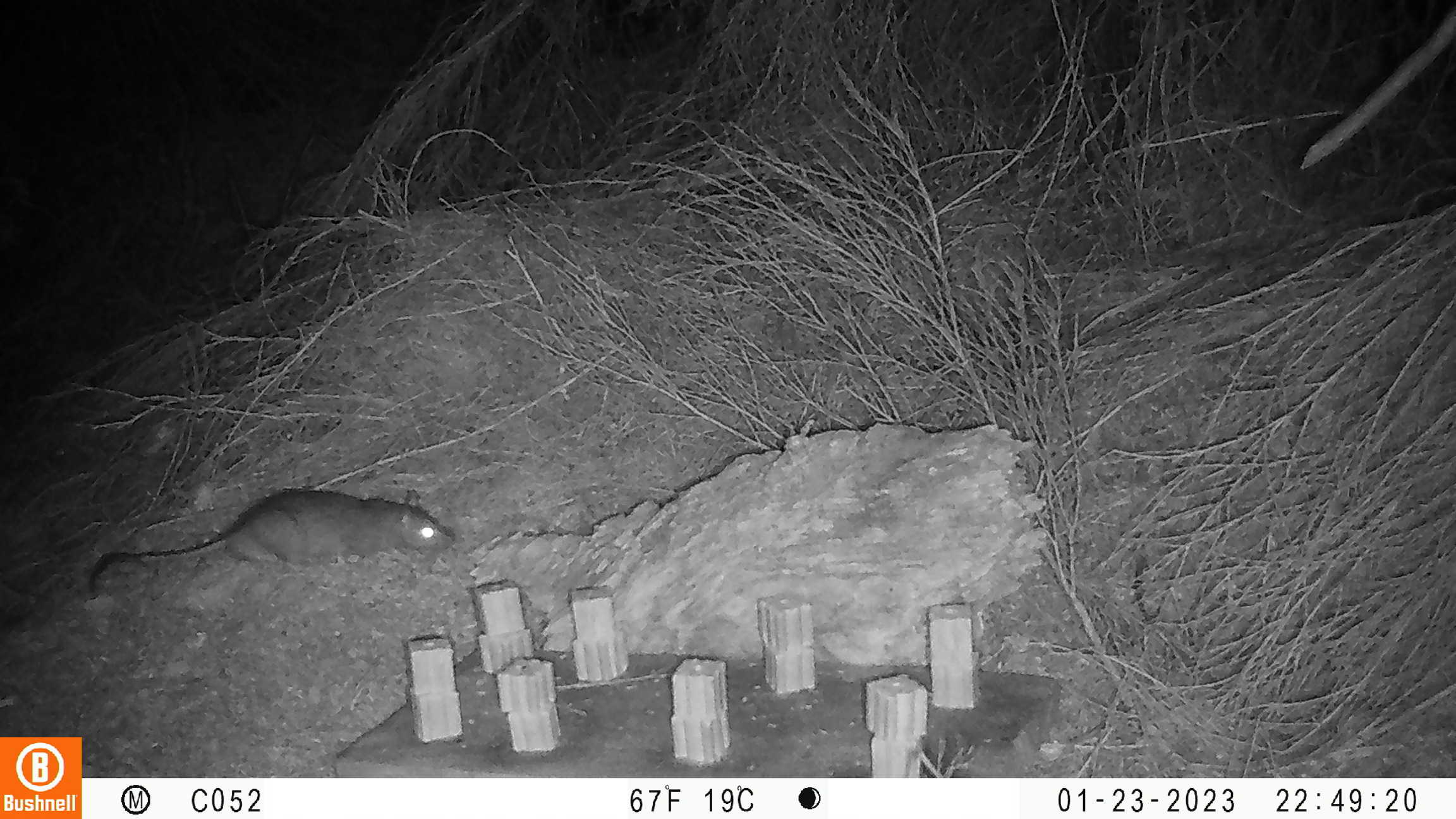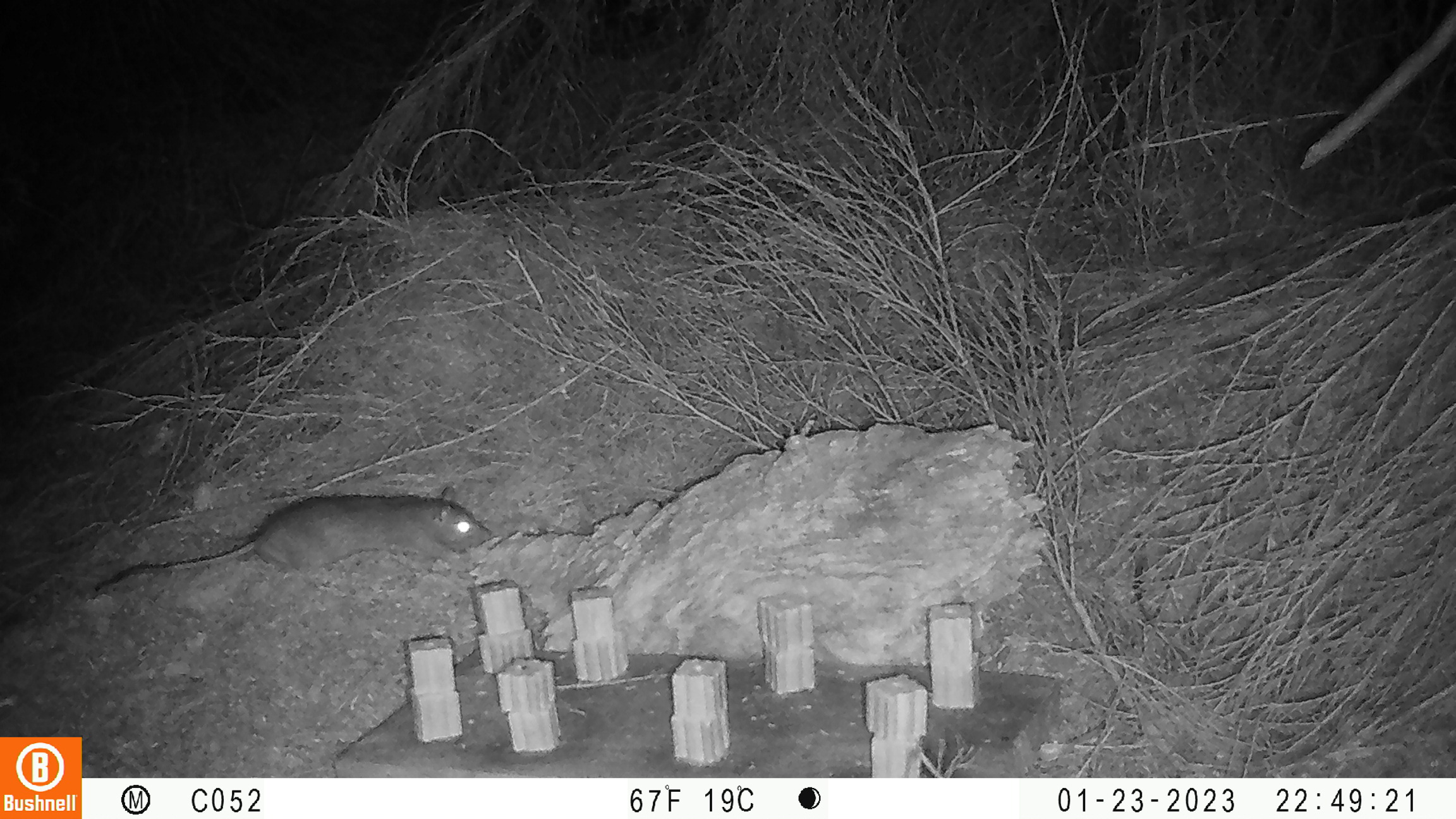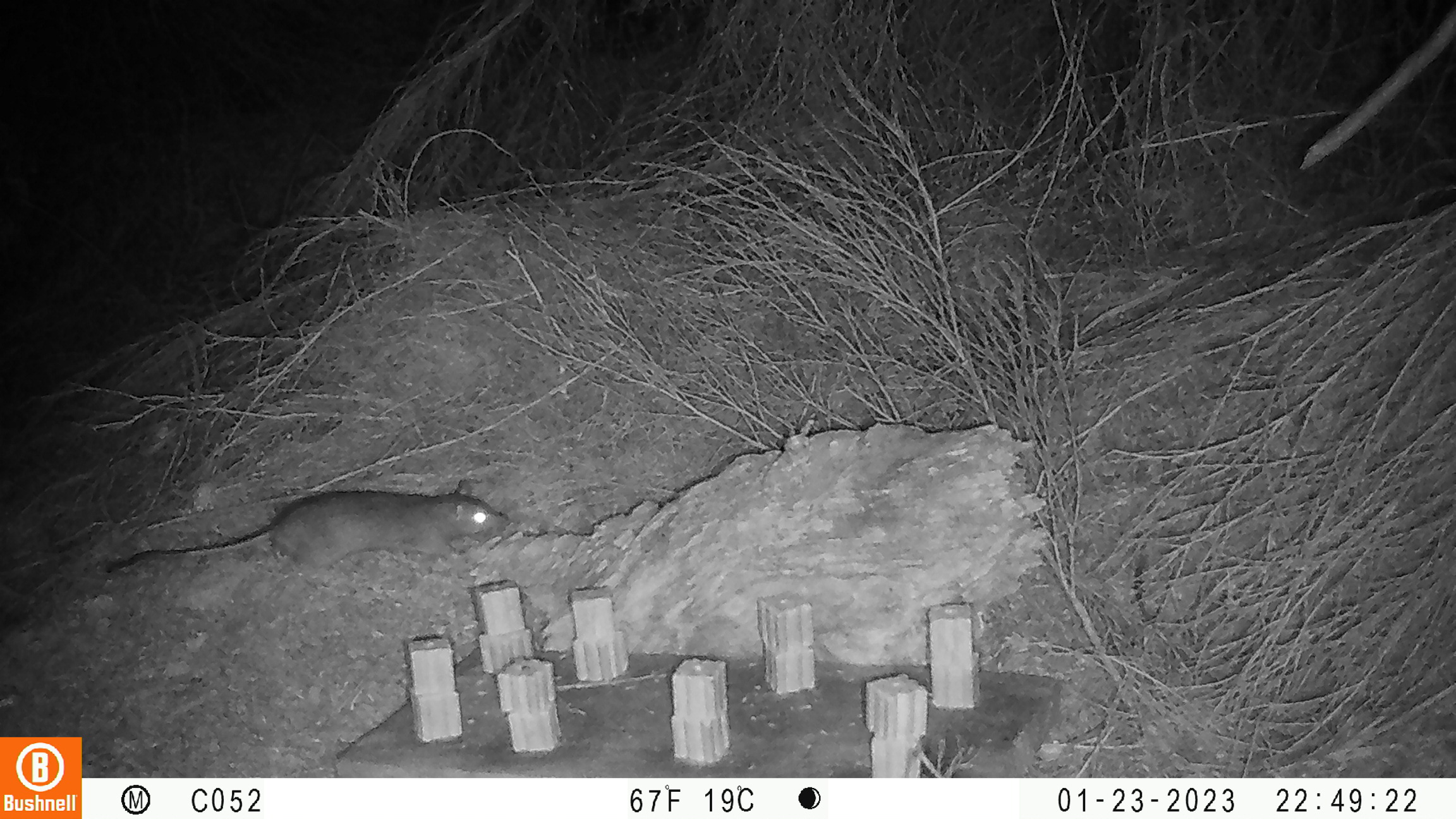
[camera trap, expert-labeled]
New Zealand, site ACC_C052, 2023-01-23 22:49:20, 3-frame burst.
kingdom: Animalia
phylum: Chordata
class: Mammalia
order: Rodentia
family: Muridae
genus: Rattus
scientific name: Rattus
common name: rat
Rat (Rattus).